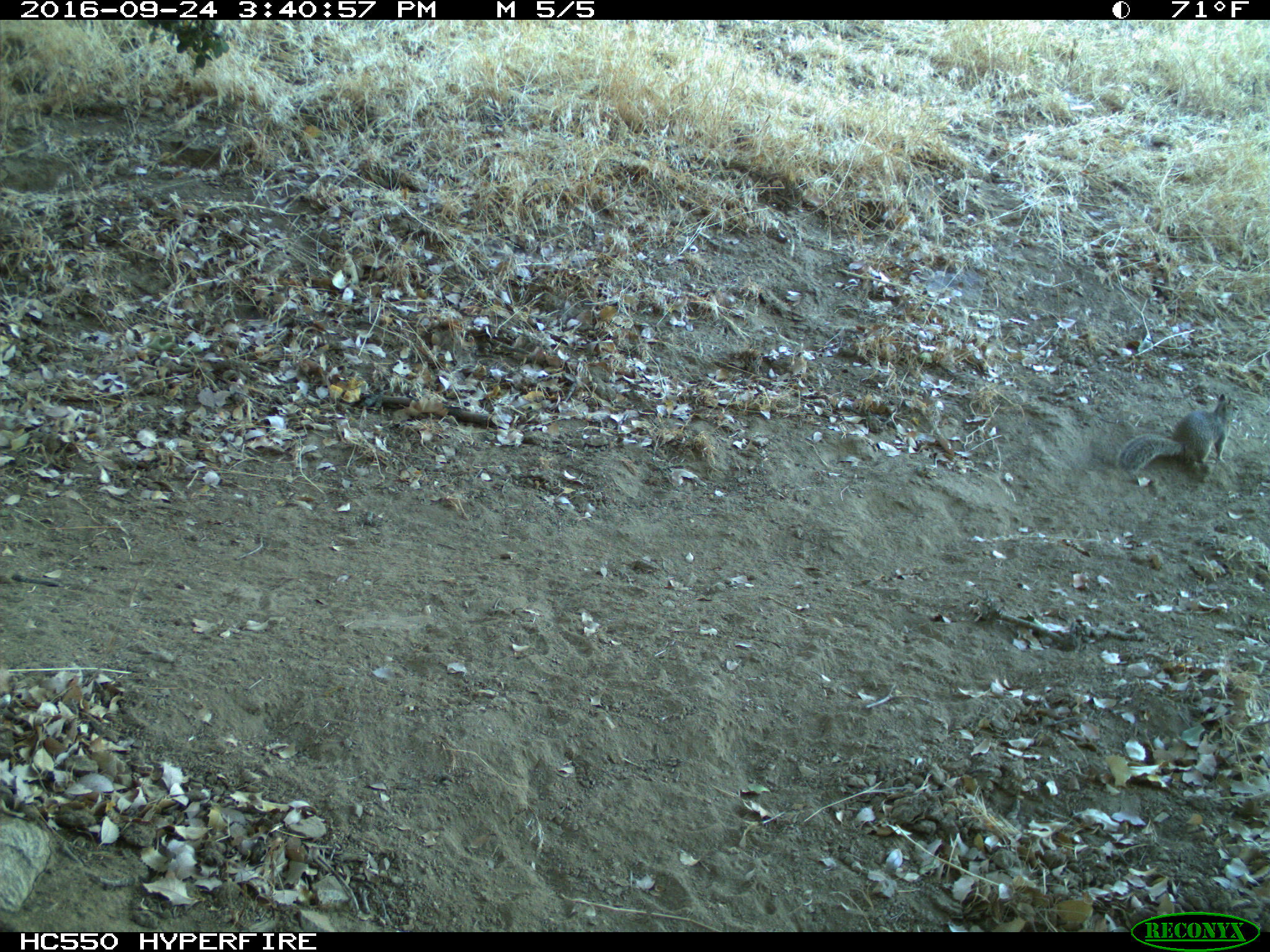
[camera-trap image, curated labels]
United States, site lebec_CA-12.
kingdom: Animalia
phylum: Chordata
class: Mammalia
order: Rodentia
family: Sciuridae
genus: Otospermophilus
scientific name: Otospermophilus beecheyi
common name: california ground squirrel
Otospermophilus beecheyi (california ground squirrel).